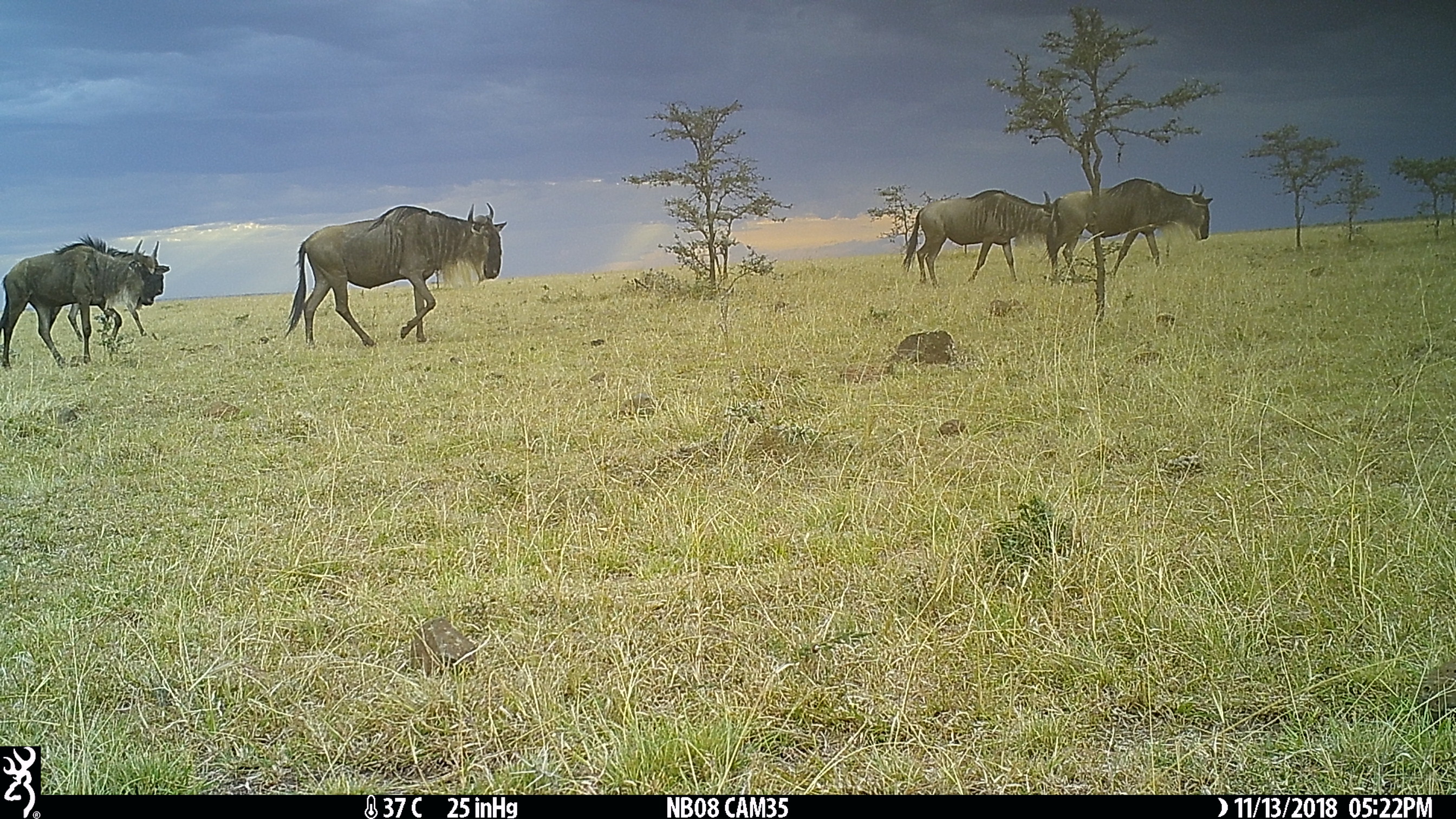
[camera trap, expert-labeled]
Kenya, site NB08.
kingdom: Animalia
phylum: Chordata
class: Mammalia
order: Artiodactyla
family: Bovidae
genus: Connochaetes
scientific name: Connochaetes taurinus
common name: blue wildebeest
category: wildebeest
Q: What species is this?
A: Wildebeest (blue wildebeest) (Connochaetes taurinus).